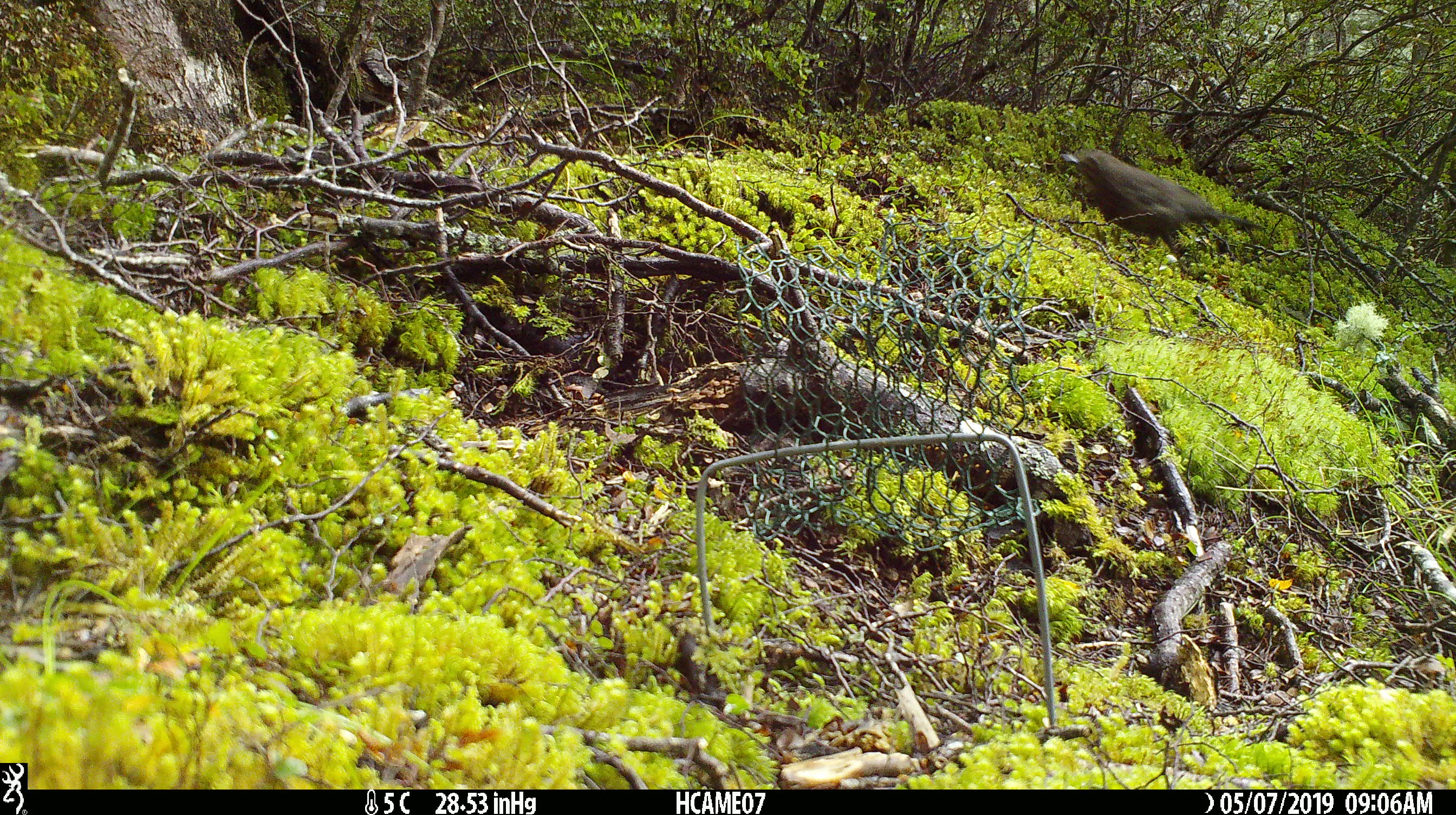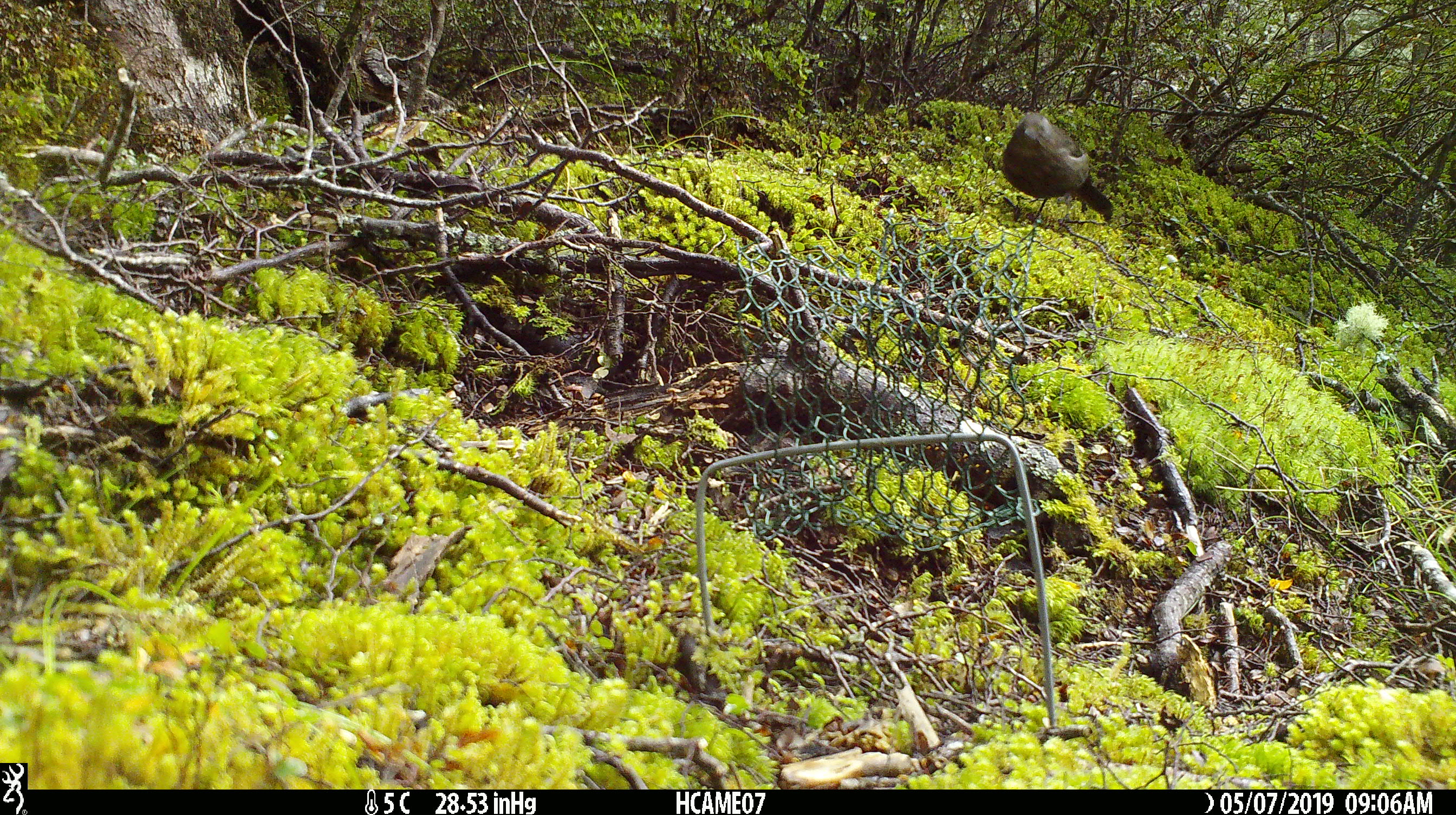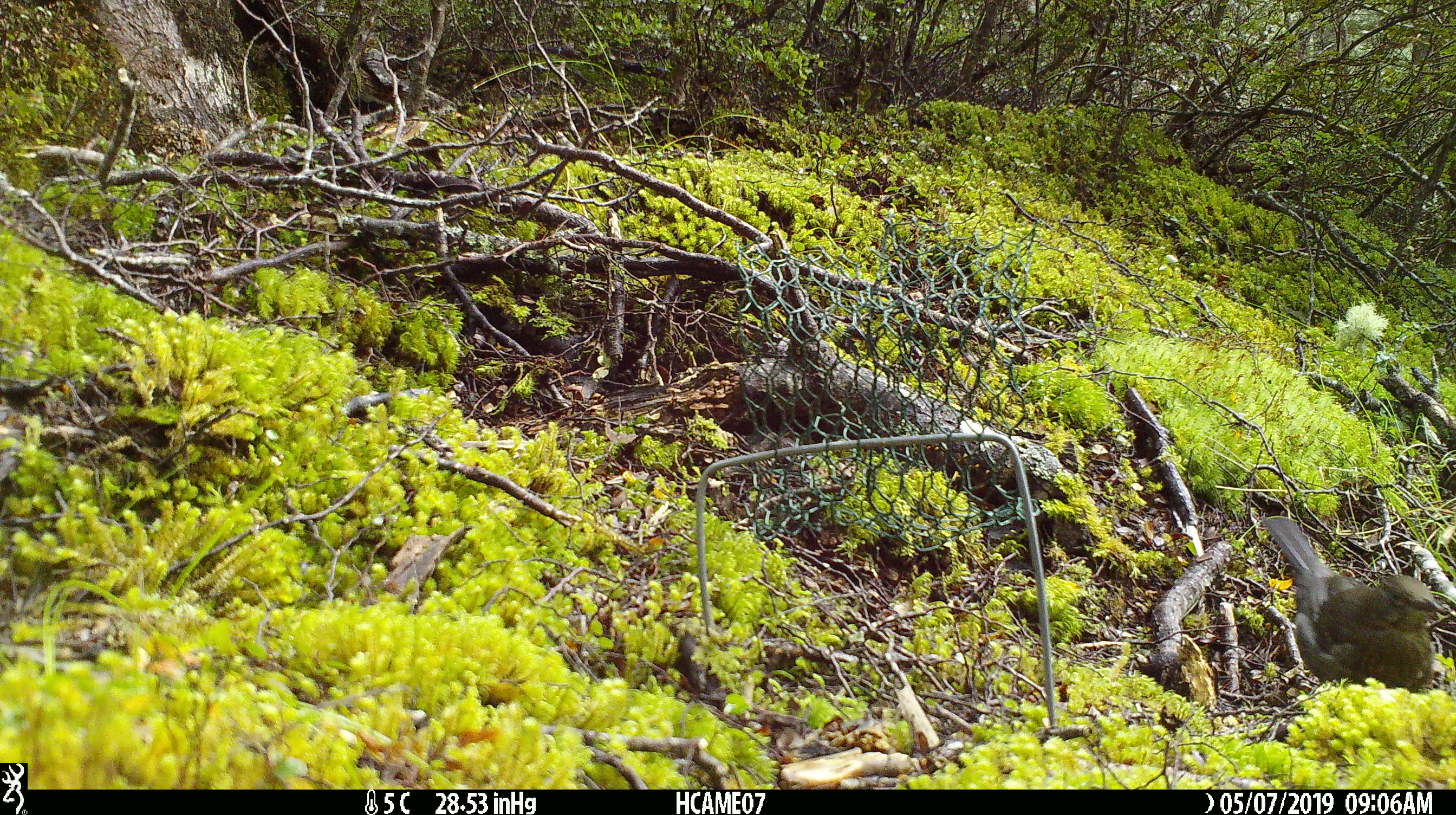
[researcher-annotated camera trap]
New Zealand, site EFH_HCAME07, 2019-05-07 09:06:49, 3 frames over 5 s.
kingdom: Animalia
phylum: Chordata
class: Aves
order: Passeriformes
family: Turdidae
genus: Turdus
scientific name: Turdus merula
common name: eurasian blackbird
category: blackbird